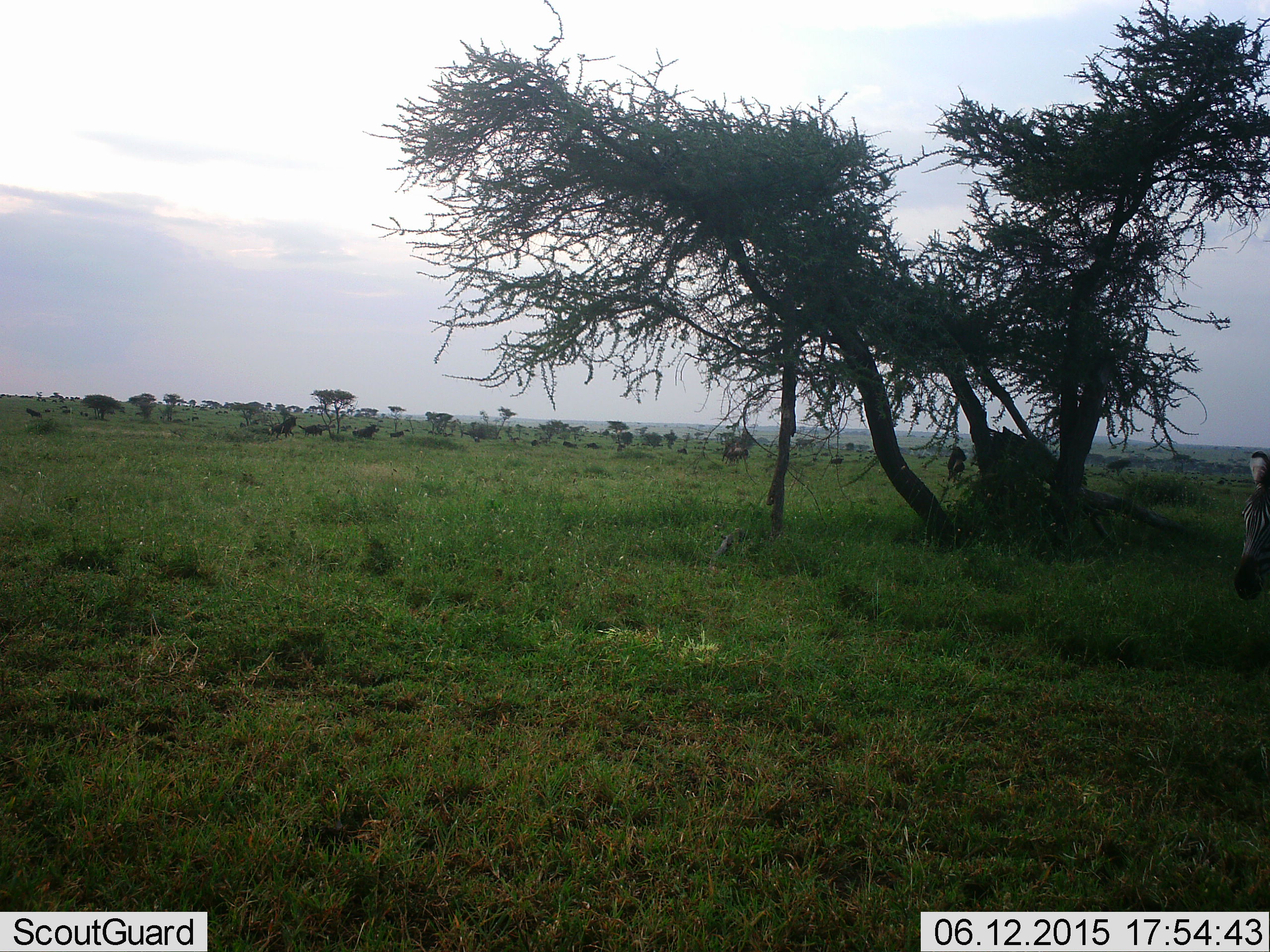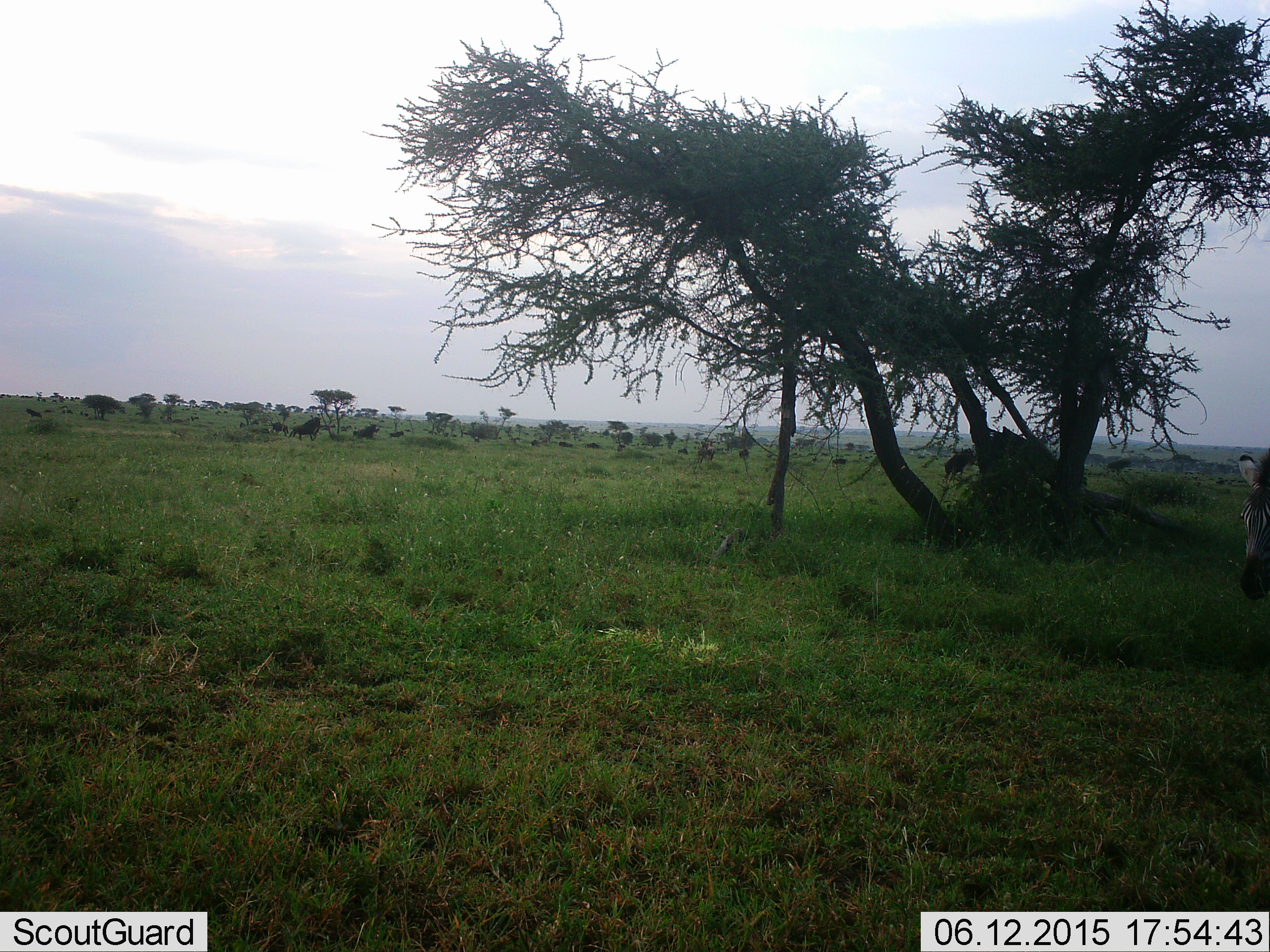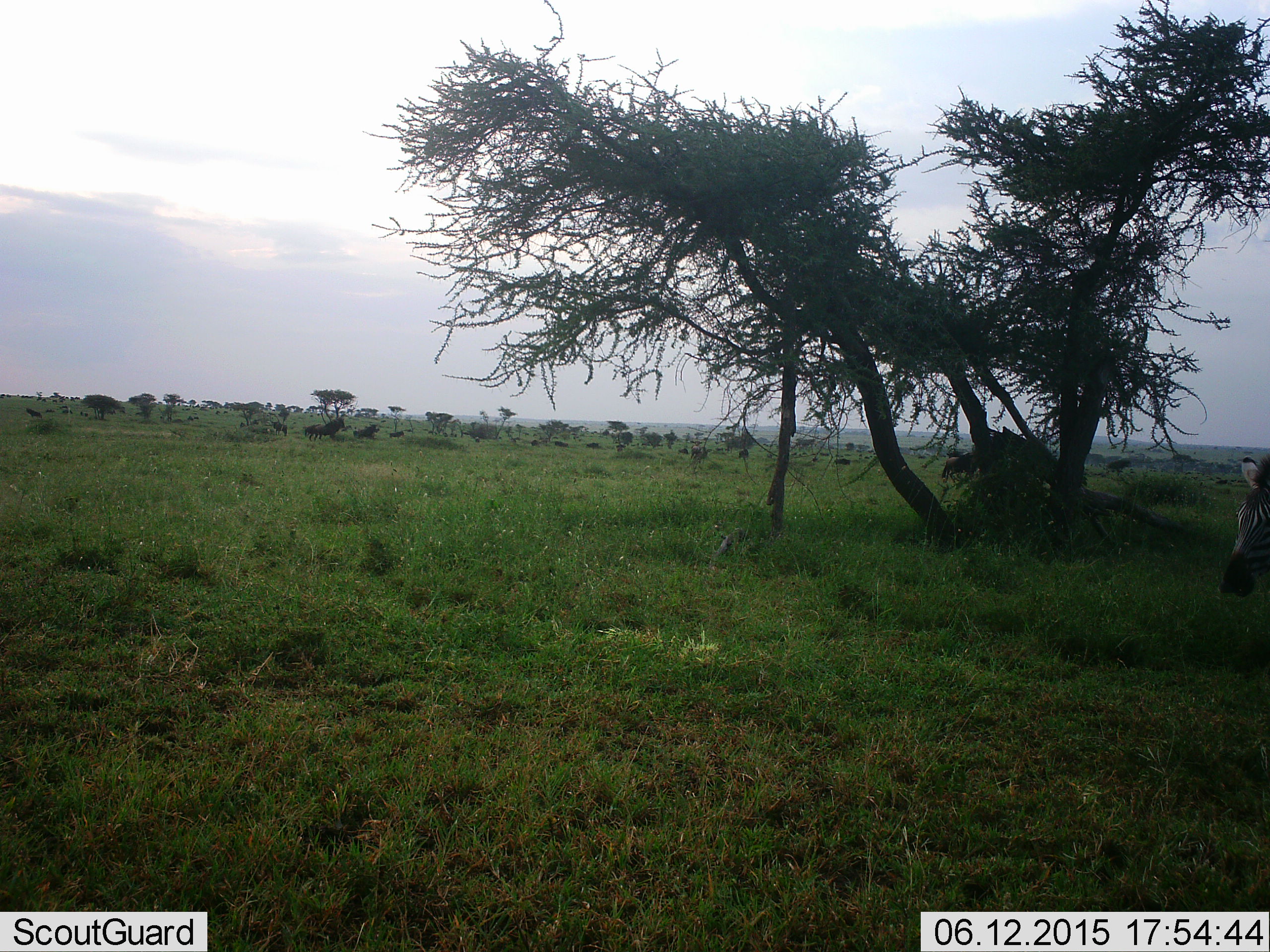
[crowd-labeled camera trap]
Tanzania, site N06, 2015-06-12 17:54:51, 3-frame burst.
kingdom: Animalia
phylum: Chordata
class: Mammalia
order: Artiodactyla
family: Bovidae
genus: Connochaetes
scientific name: Connochaetes taurinus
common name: blue wildebeest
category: wildebeest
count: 11-50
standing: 75%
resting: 38%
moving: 88%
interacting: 12%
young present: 0%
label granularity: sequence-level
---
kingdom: Animalia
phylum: Chordata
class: Mammalia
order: Perissodactyla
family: Equidae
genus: Equus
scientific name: Equus quagga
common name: plains zebra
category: zebra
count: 1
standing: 72%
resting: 0%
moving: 17%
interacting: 0%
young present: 0%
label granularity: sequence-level